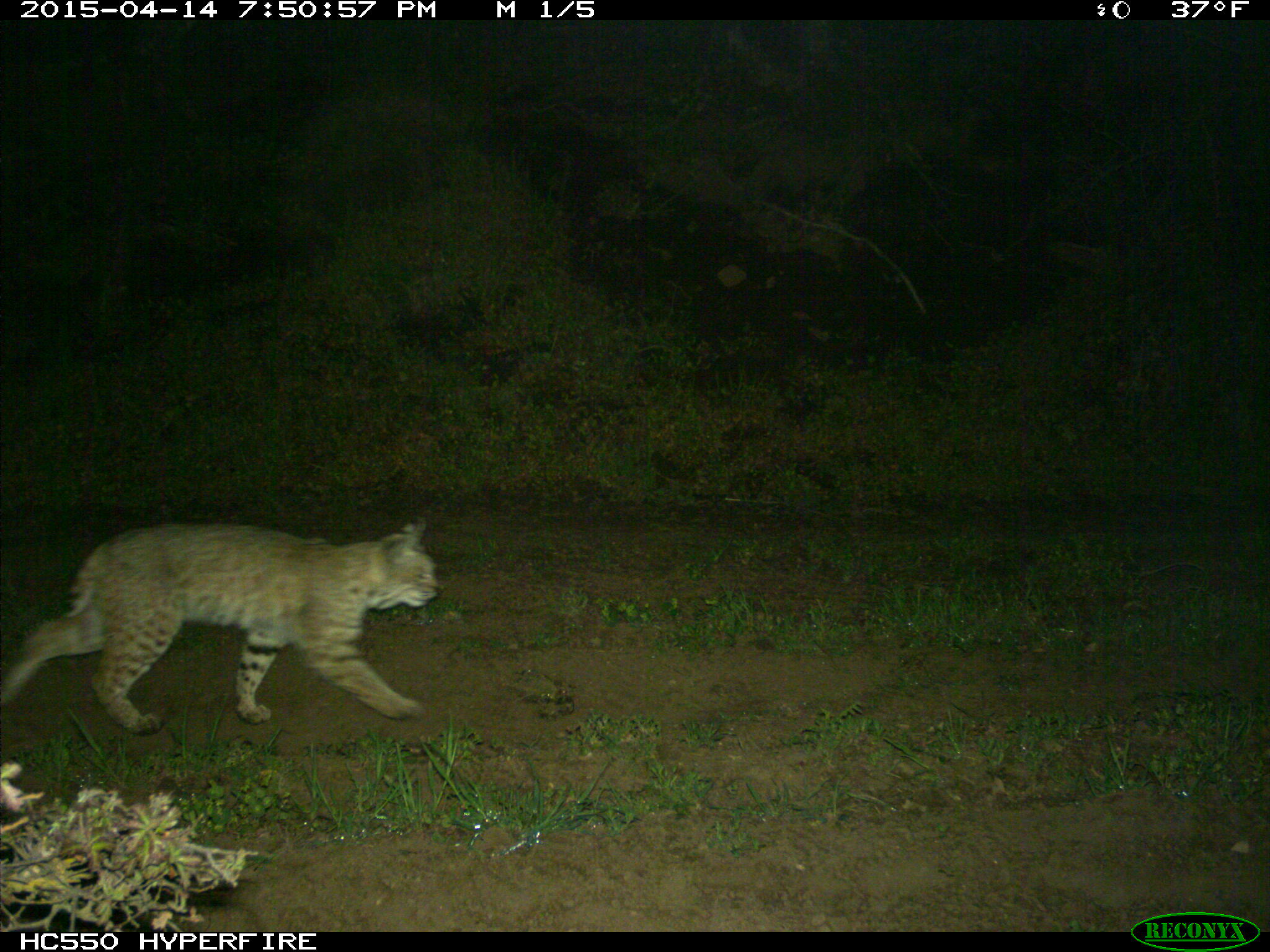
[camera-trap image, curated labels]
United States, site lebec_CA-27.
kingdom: Animalia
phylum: Chordata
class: Mammalia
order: Carnivora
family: Felidae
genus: Lynx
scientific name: Lynx rufus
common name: bobcat